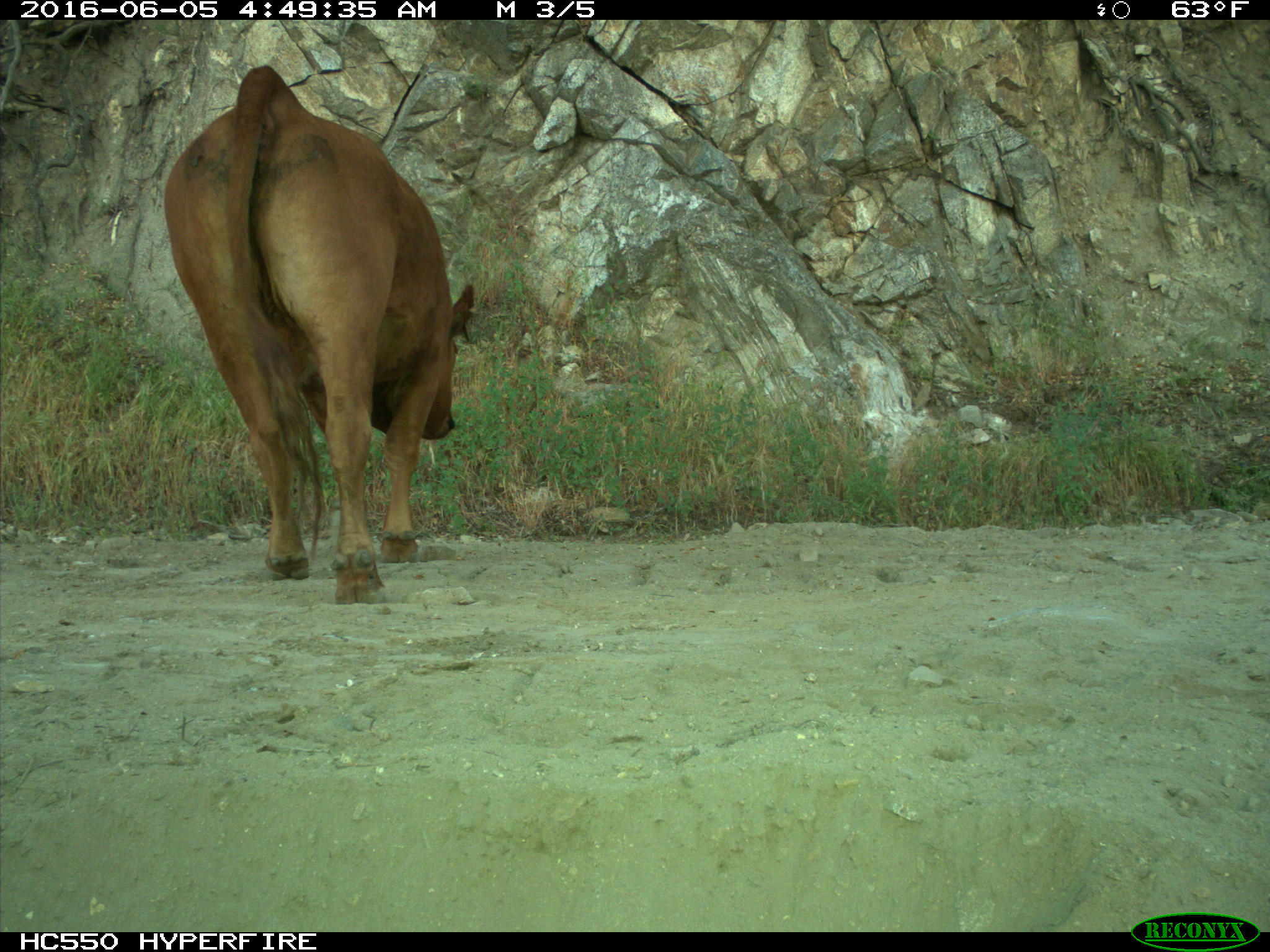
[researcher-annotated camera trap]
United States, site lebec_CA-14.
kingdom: Animalia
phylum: Chordata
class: Mammalia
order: Artiodactyla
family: Bovidae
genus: Bos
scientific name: Bos taurus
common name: domestic cow